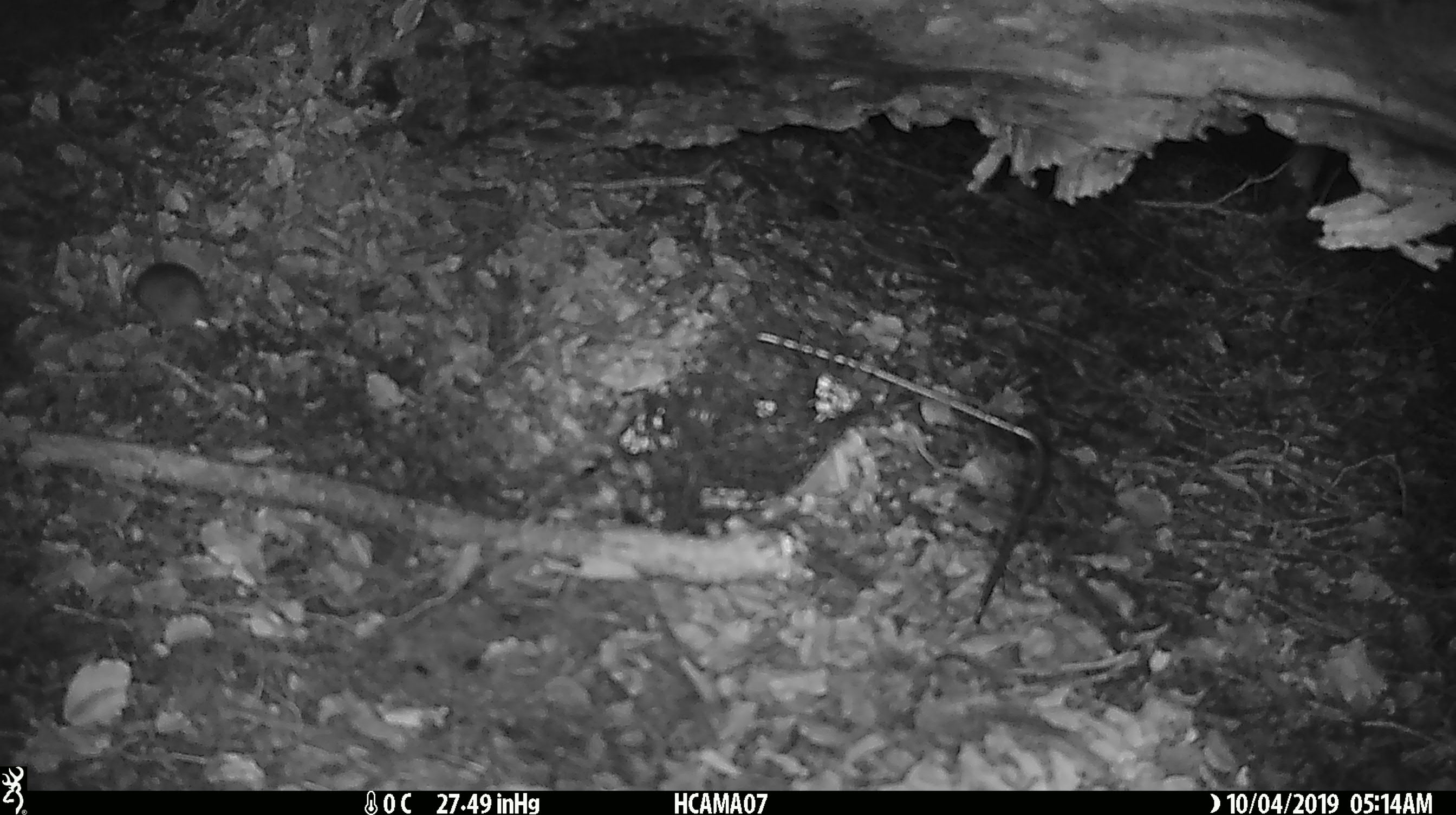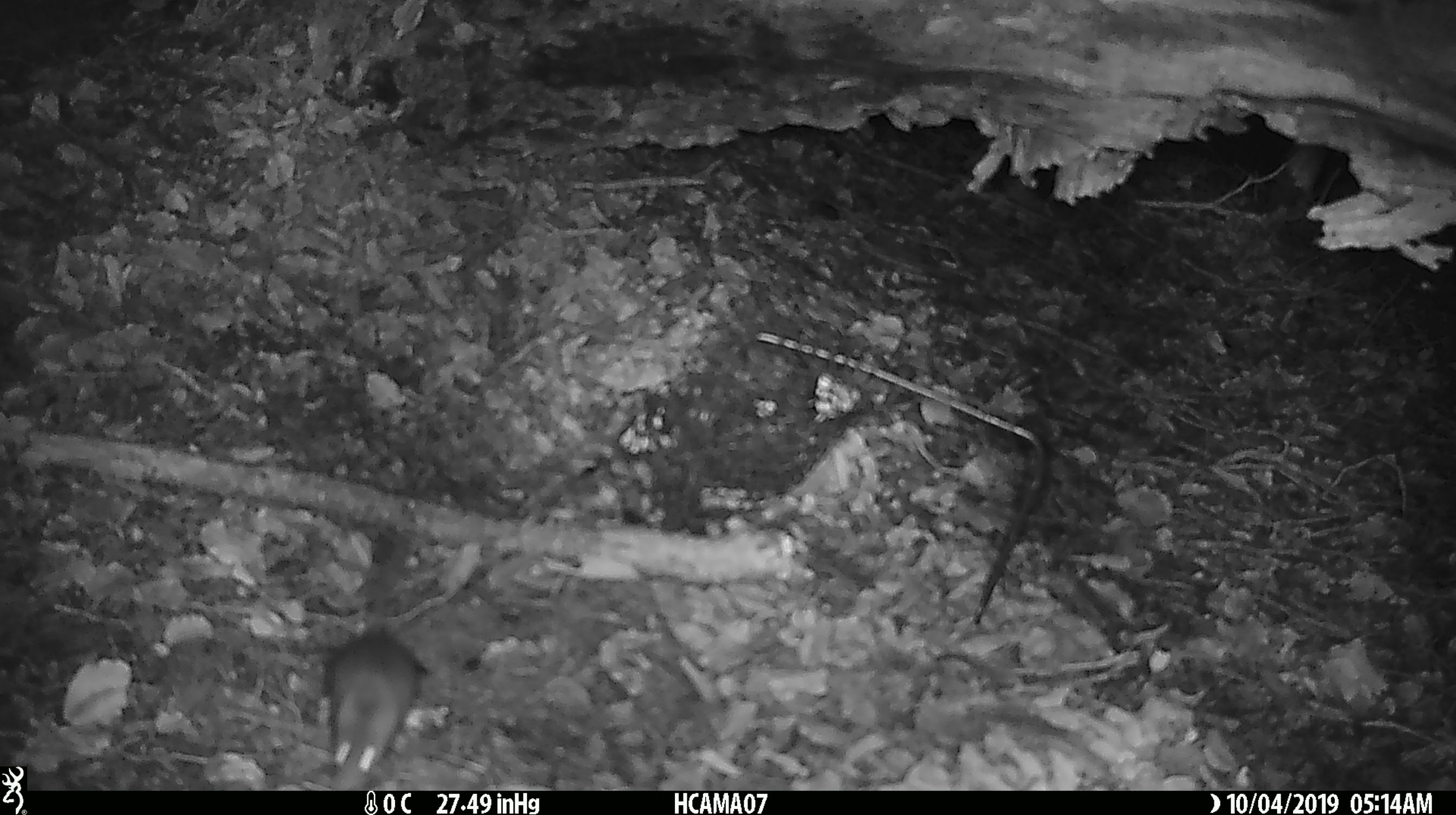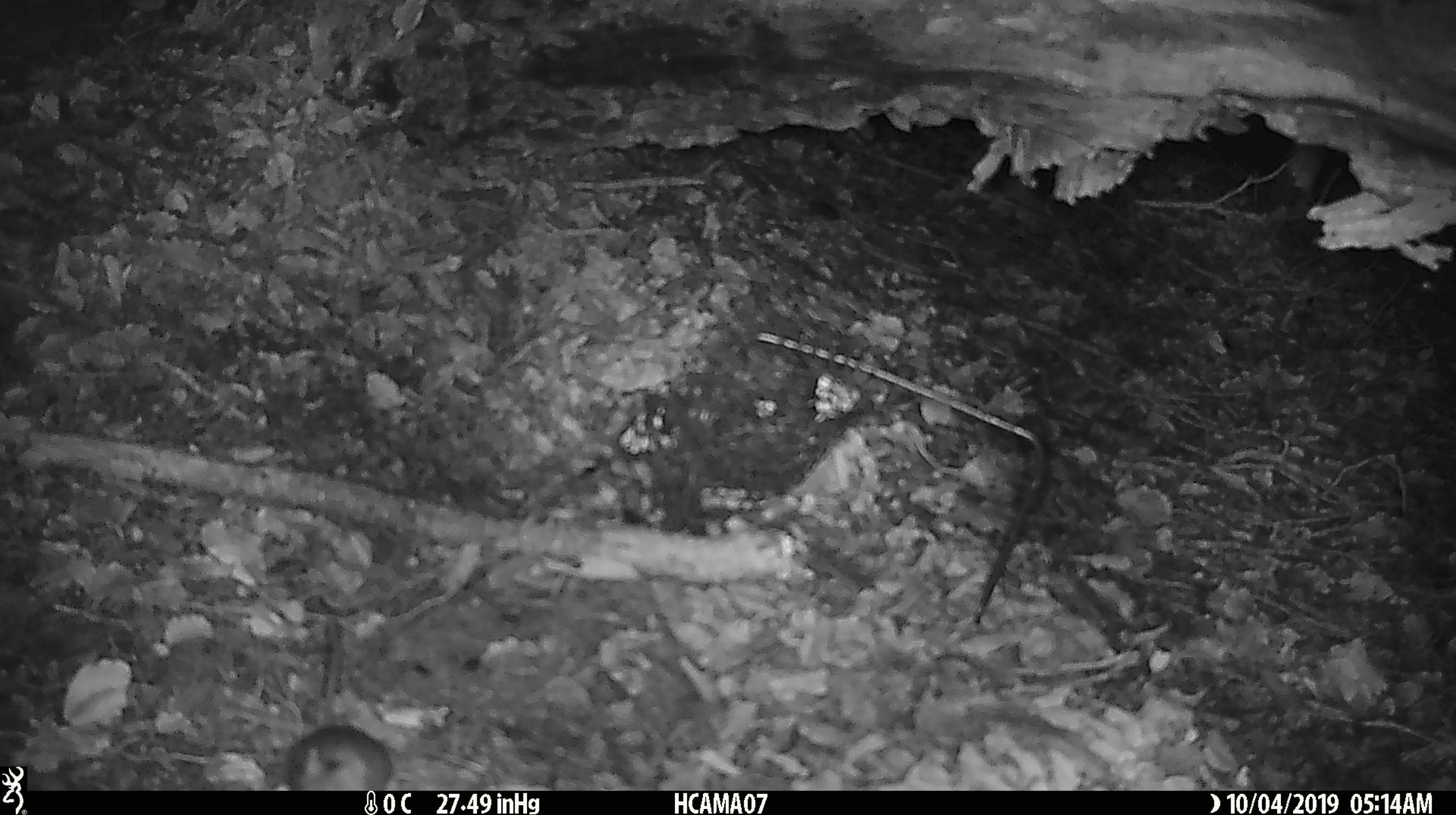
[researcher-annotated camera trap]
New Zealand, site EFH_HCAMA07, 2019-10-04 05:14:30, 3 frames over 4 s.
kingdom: Animalia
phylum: Chordata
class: Mammalia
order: Rodentia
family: Muridae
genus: Mus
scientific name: Mus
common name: mouse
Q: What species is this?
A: Mouse (Mus).